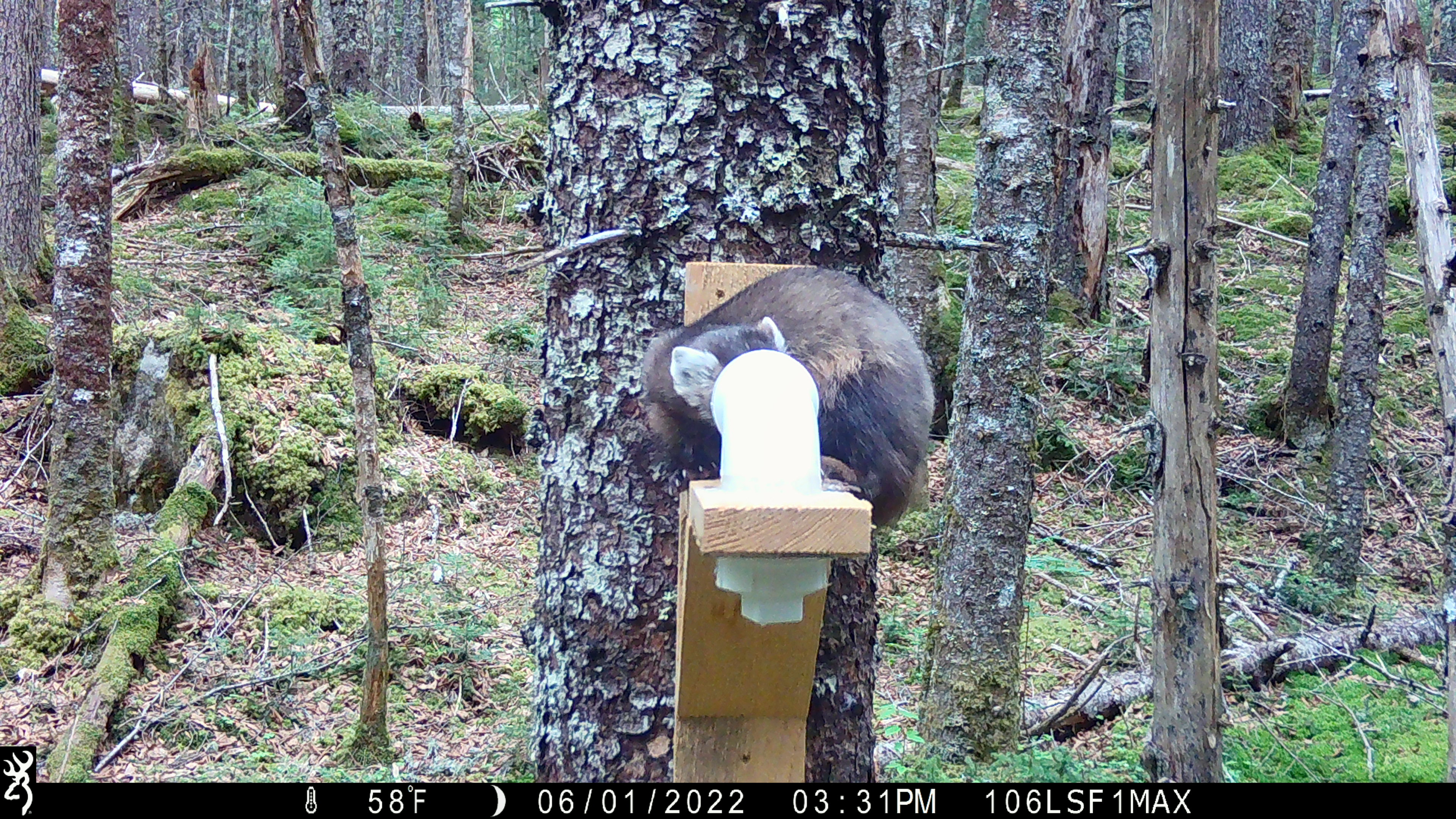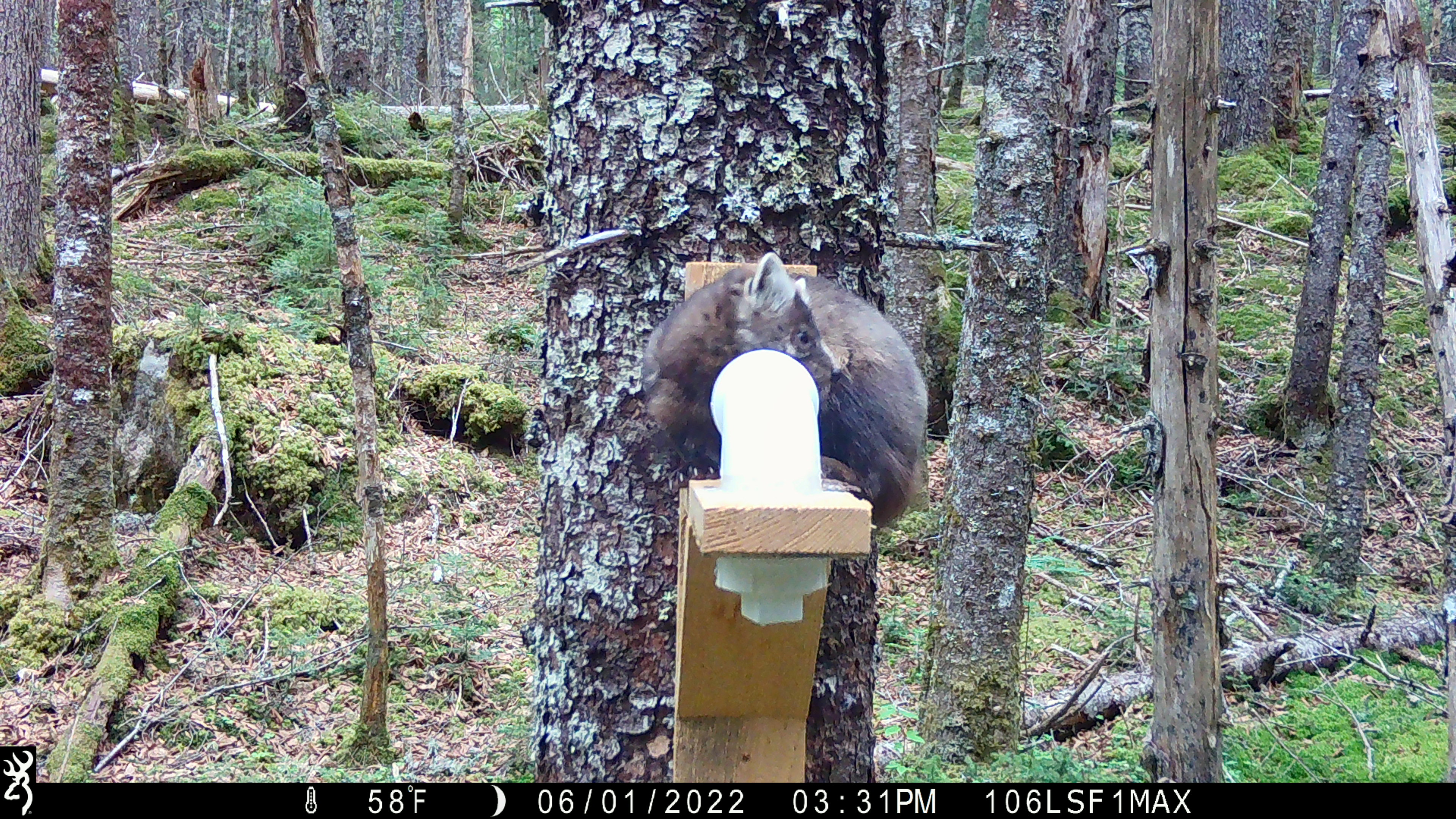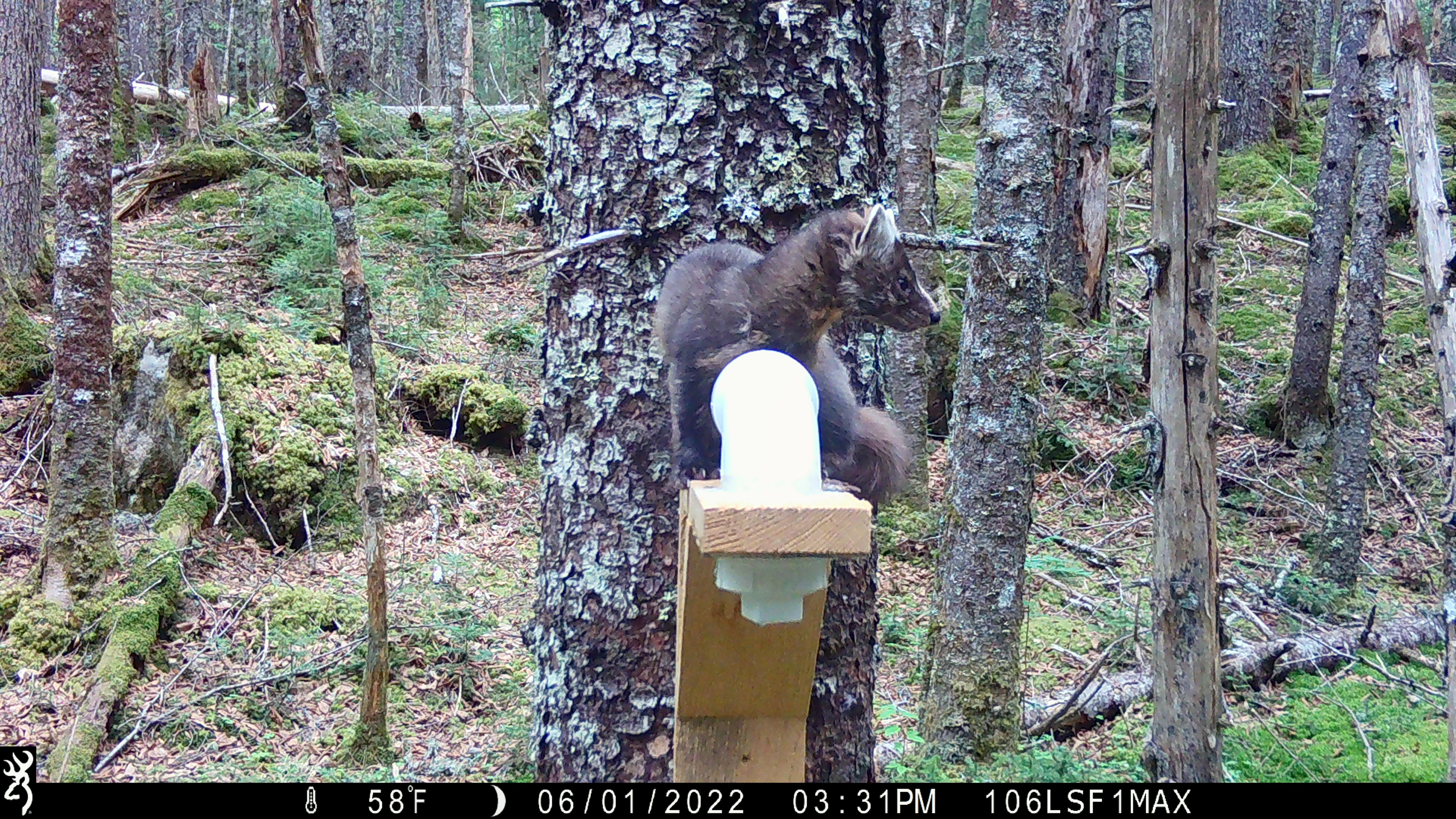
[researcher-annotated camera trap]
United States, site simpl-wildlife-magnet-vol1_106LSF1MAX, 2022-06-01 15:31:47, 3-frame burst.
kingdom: Animalia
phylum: Chordata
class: Mammalia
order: Carnivora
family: Mustelidae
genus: Martes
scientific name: Martes americana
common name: american marten